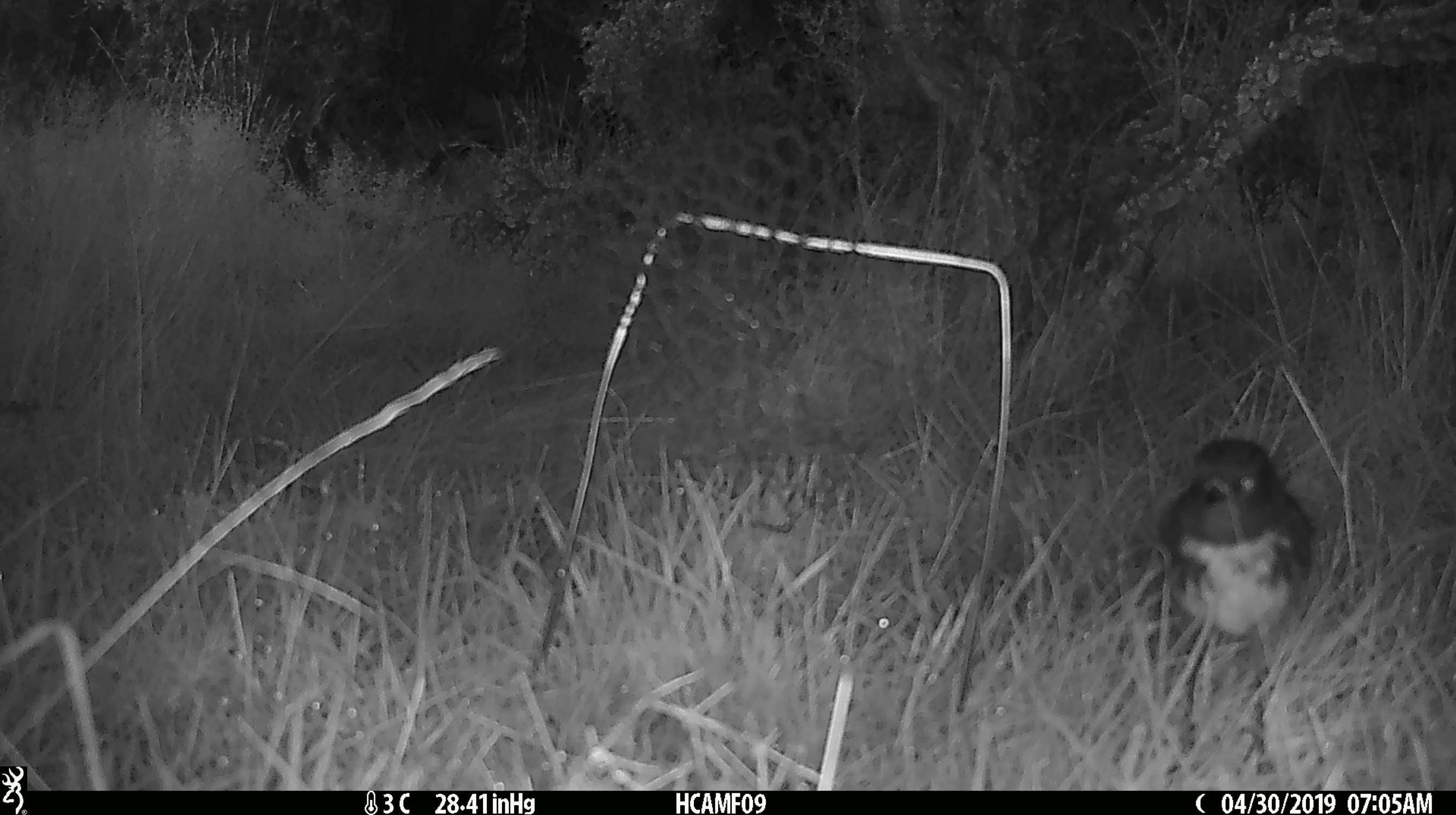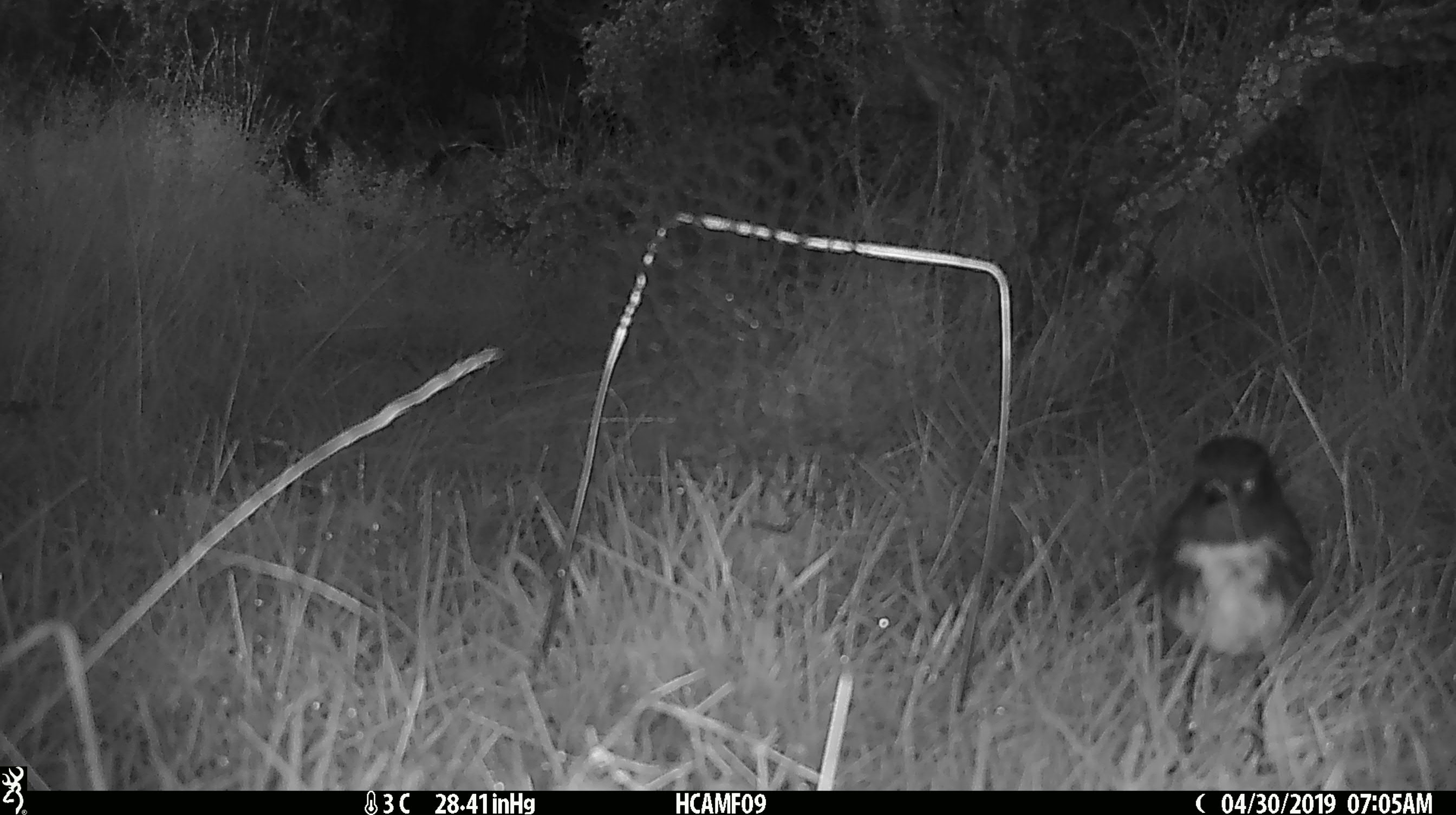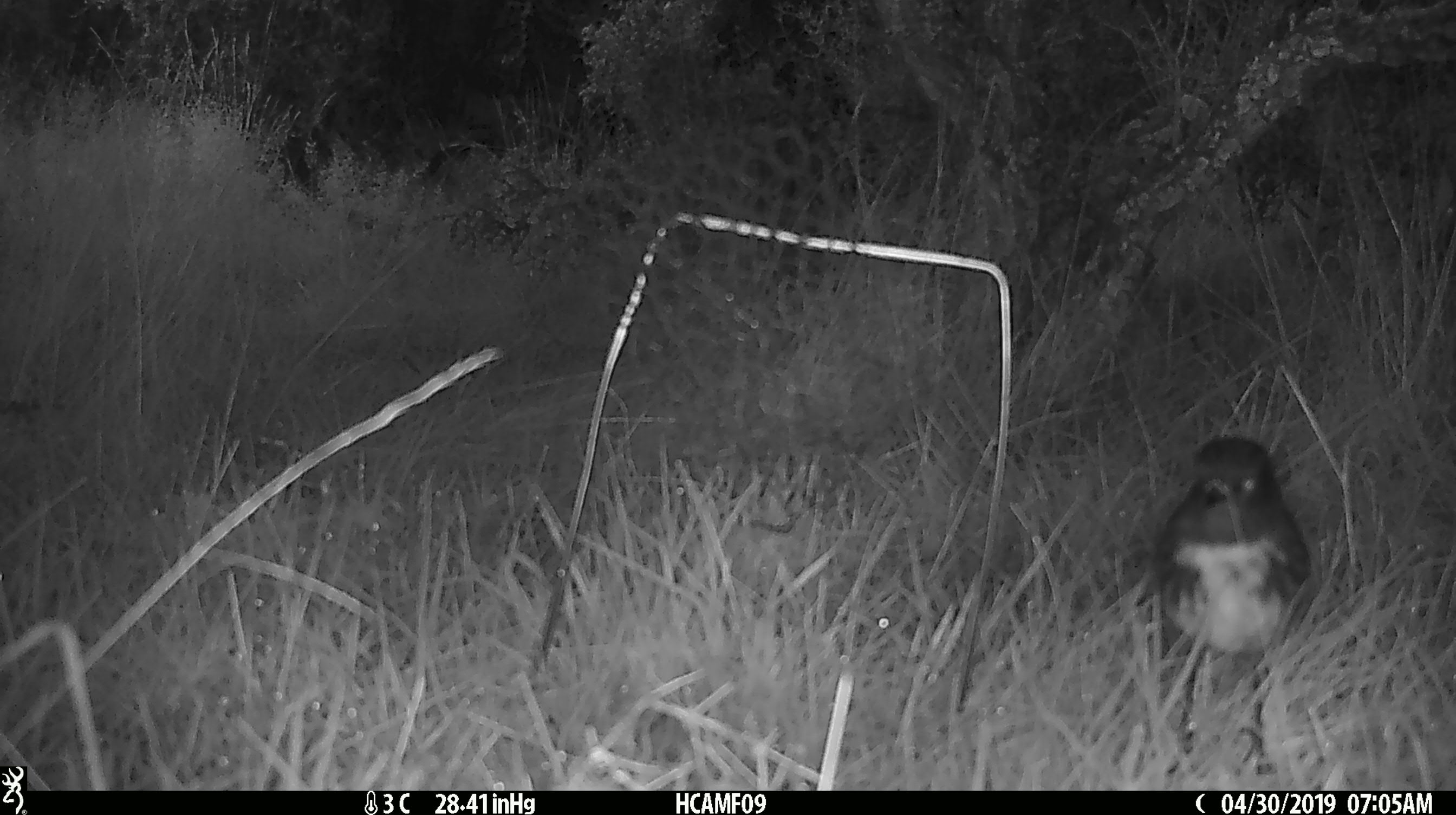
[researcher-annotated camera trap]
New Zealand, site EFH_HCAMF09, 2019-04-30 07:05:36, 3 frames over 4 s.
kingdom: Animalia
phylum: Chordata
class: Aves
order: Passeriformes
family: Petroicidae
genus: Petroica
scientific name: Petroica australis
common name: new zealand robin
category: robin